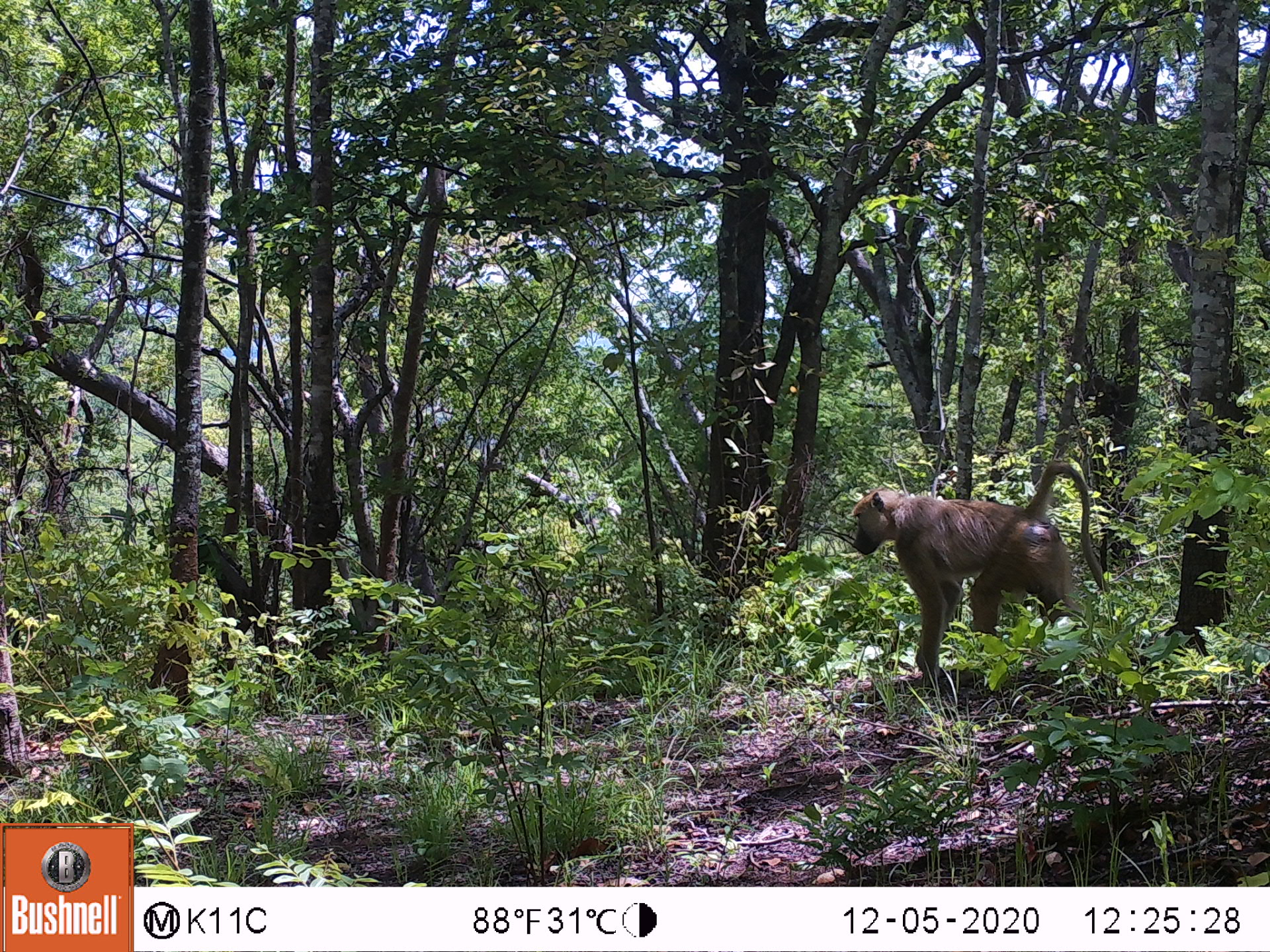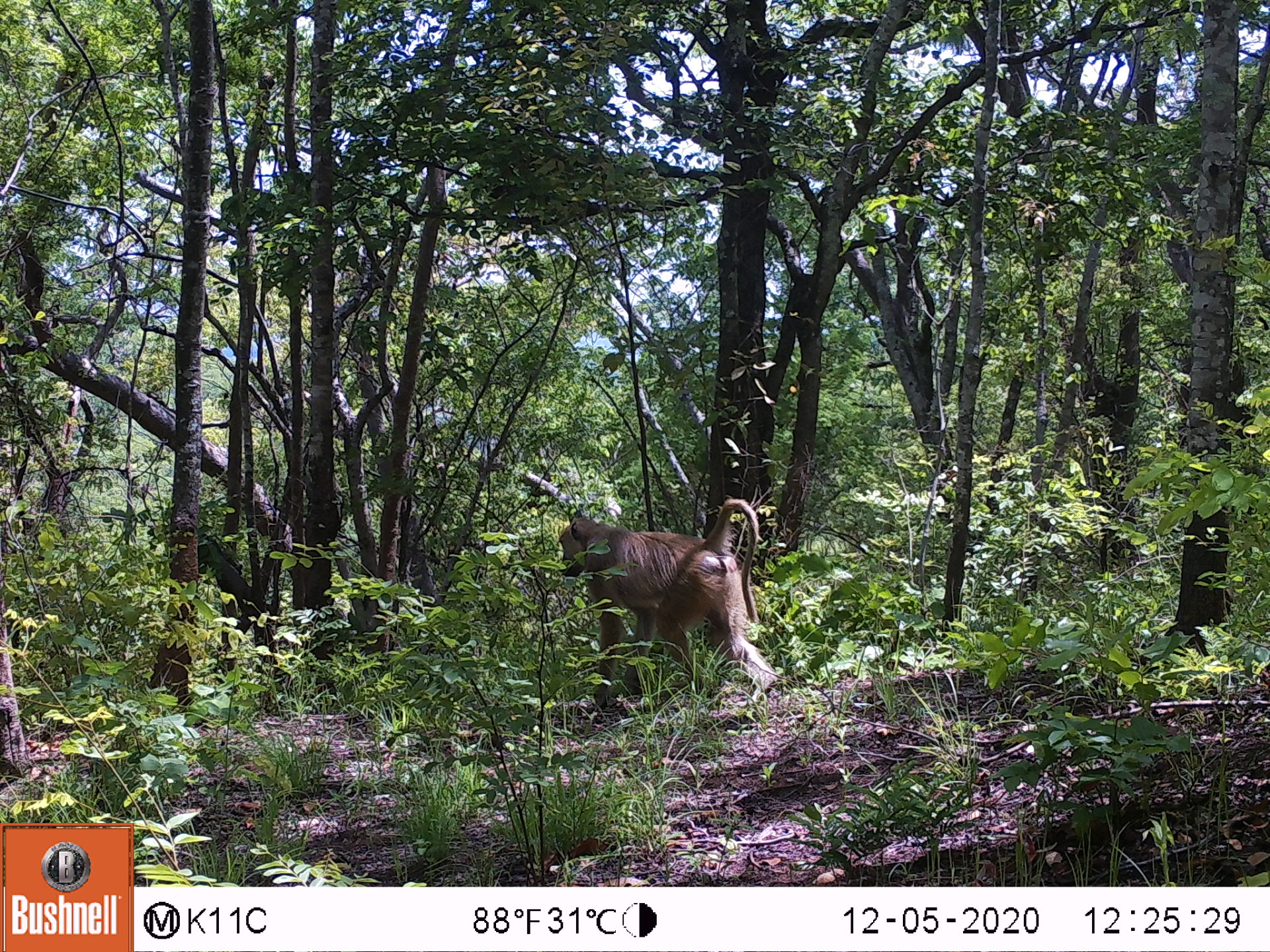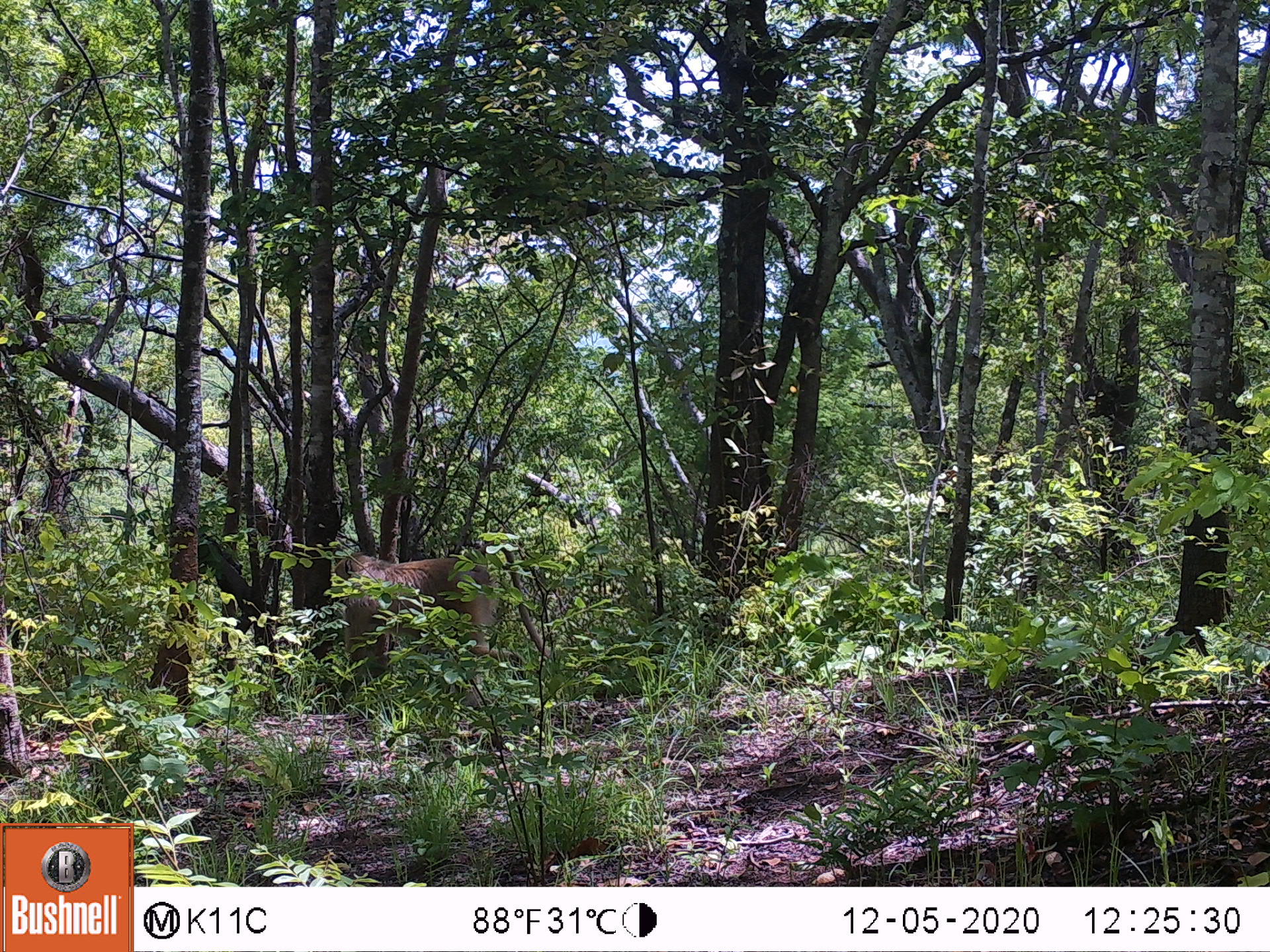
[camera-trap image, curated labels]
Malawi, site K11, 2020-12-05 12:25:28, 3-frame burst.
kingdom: Animalia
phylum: Chordata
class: Mammalia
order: Primates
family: Cercopithecidae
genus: Papio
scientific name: Papio cynocephalus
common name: yellow baboon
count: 1